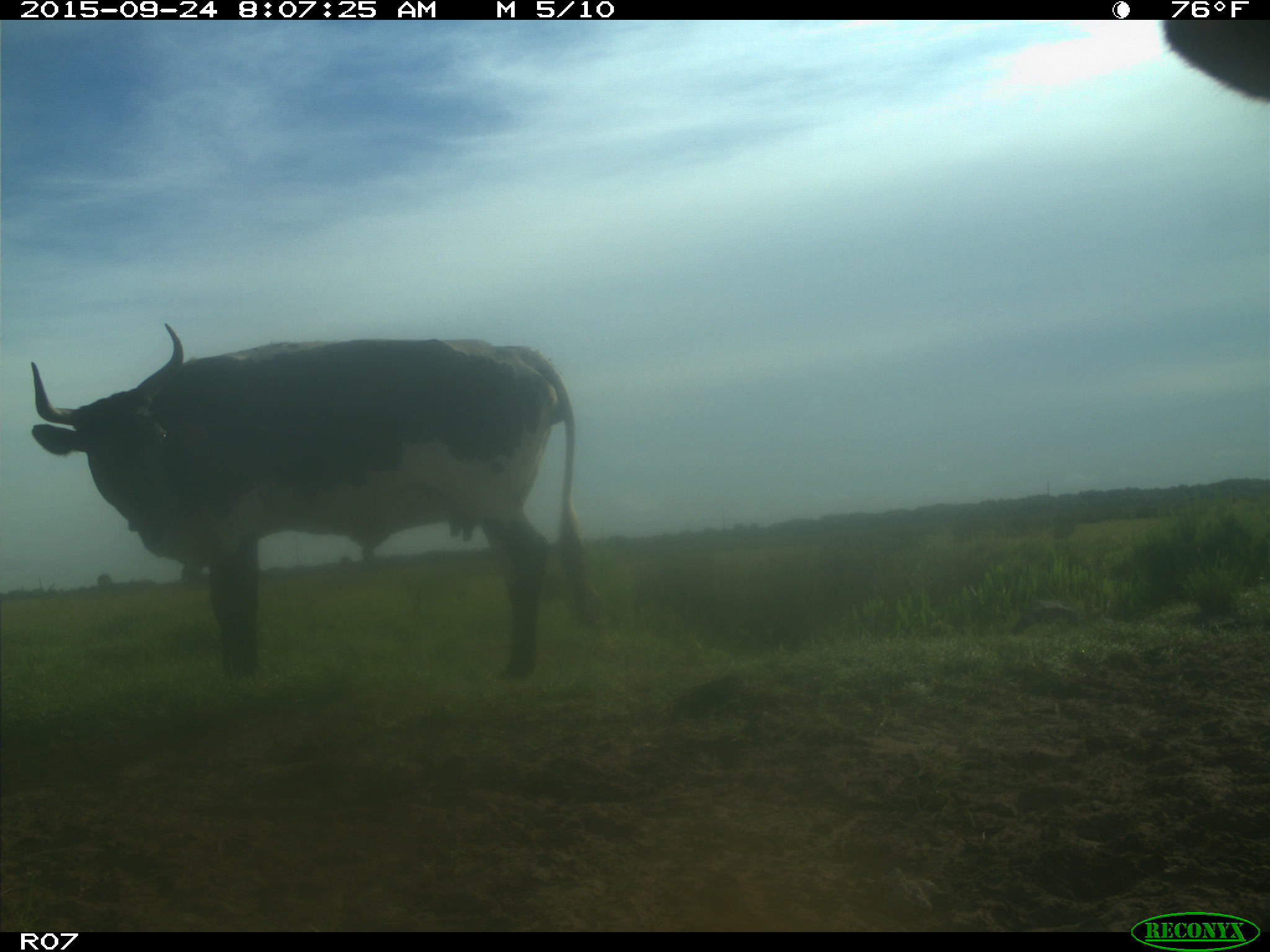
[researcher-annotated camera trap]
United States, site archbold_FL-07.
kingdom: Animalia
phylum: Chordata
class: Mammalia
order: Artiodactyla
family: Bovidae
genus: Bos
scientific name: Bos taurus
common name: domestic cow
Bos taurus (domestic cow).